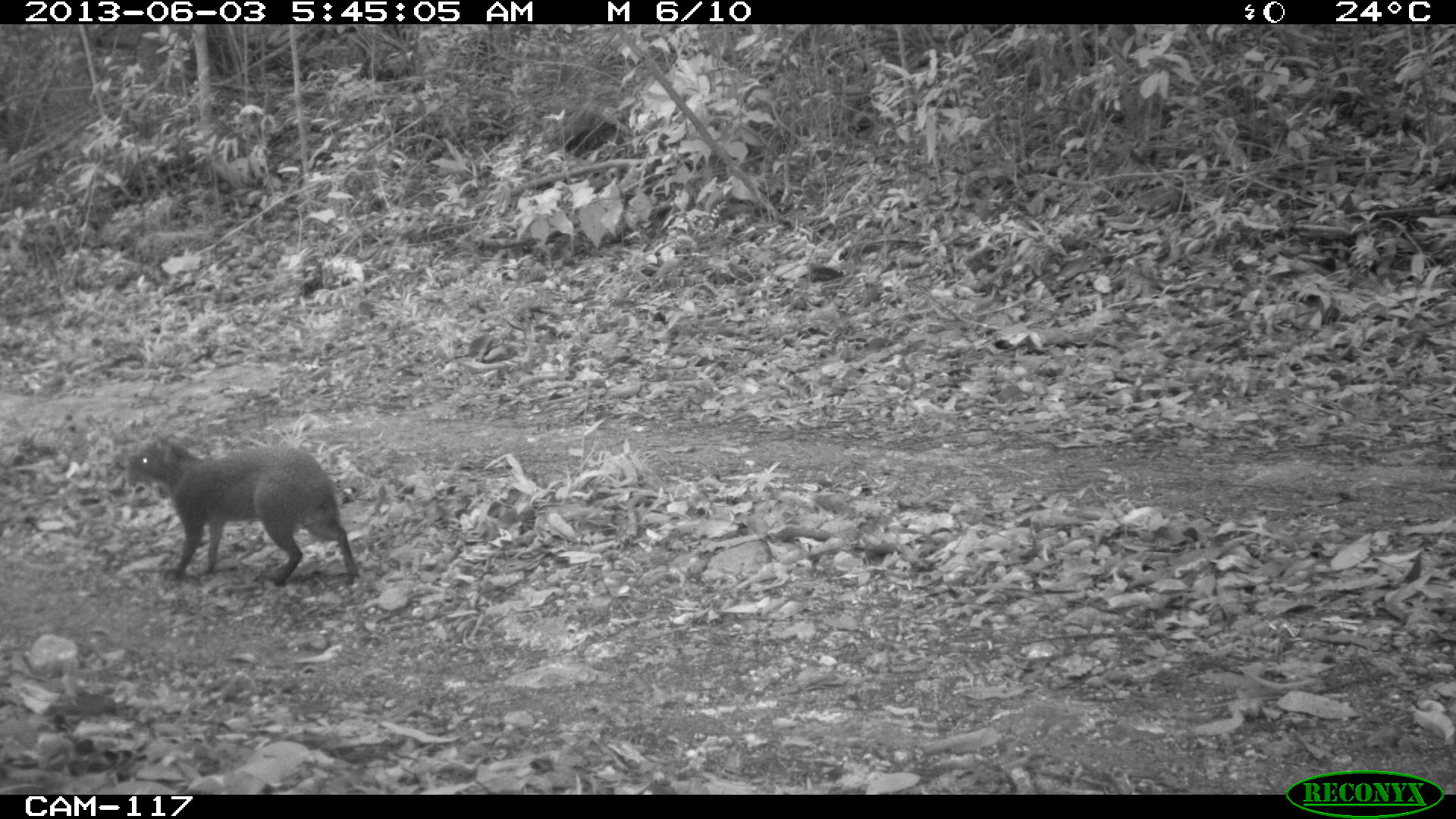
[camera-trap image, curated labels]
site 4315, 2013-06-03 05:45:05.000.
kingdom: Animalia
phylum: Chordata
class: Mammalia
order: Rodentia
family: Dasyproctidae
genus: Dasyprocta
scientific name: Dasyprocta punctata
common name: central american agouti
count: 1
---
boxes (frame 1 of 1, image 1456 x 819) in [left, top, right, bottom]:
dasyprocta punctata: [128, 434, 359, 588]